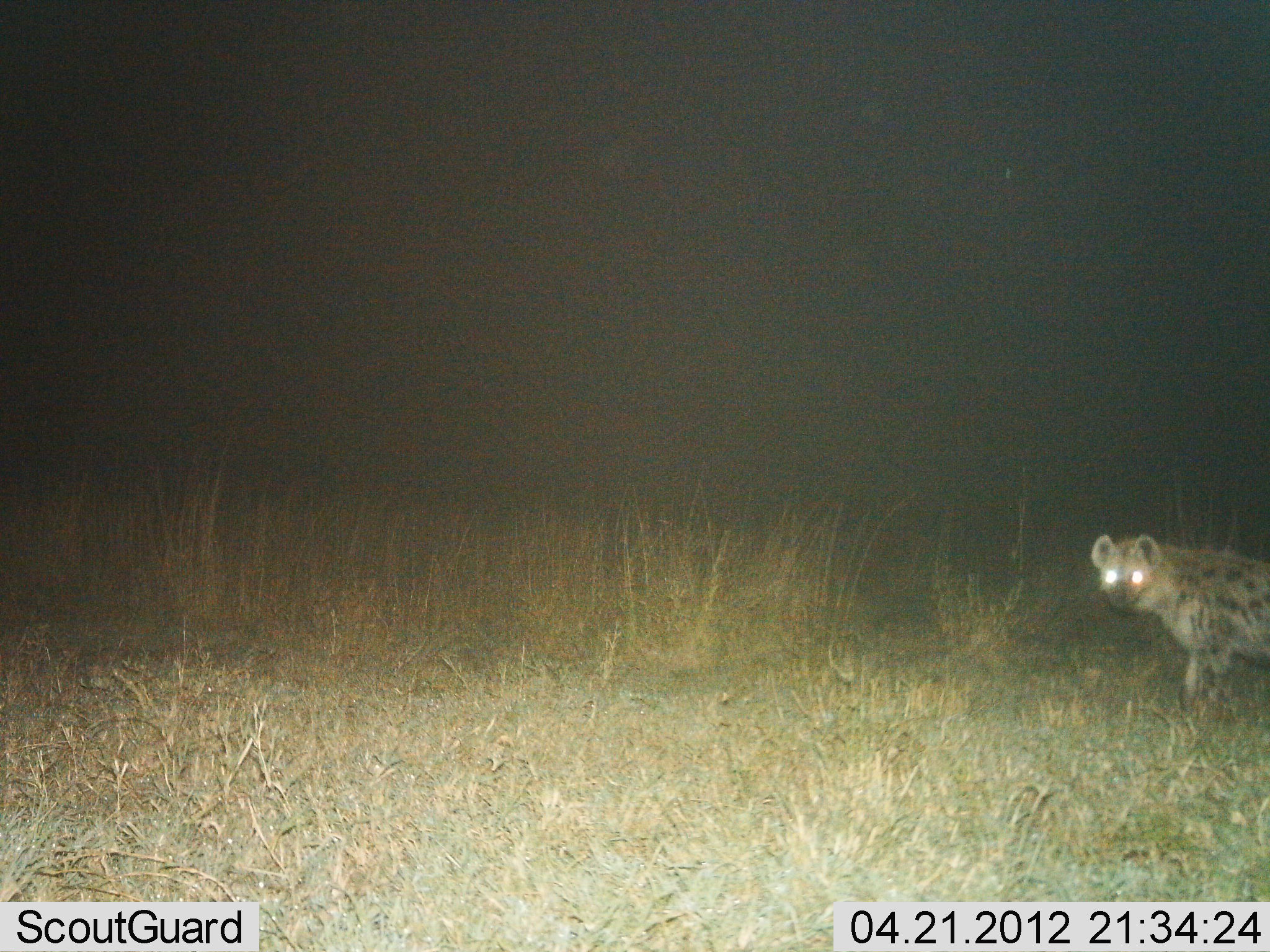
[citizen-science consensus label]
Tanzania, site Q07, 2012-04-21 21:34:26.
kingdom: Animalia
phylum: Chordata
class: Mammalia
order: Carnivora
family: Hyaenidae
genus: Crocuta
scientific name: Crocuta crocuta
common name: spotted hyena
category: hyenaspotted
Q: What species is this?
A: Hyenaspotted (spotted hyena) (Crocuta crocuta).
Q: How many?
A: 1.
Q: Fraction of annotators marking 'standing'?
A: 74%.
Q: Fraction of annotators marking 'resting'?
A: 0%.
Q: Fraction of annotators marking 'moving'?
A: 26%.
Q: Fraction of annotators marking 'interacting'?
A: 0%.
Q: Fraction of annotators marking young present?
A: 0%.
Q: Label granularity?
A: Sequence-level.